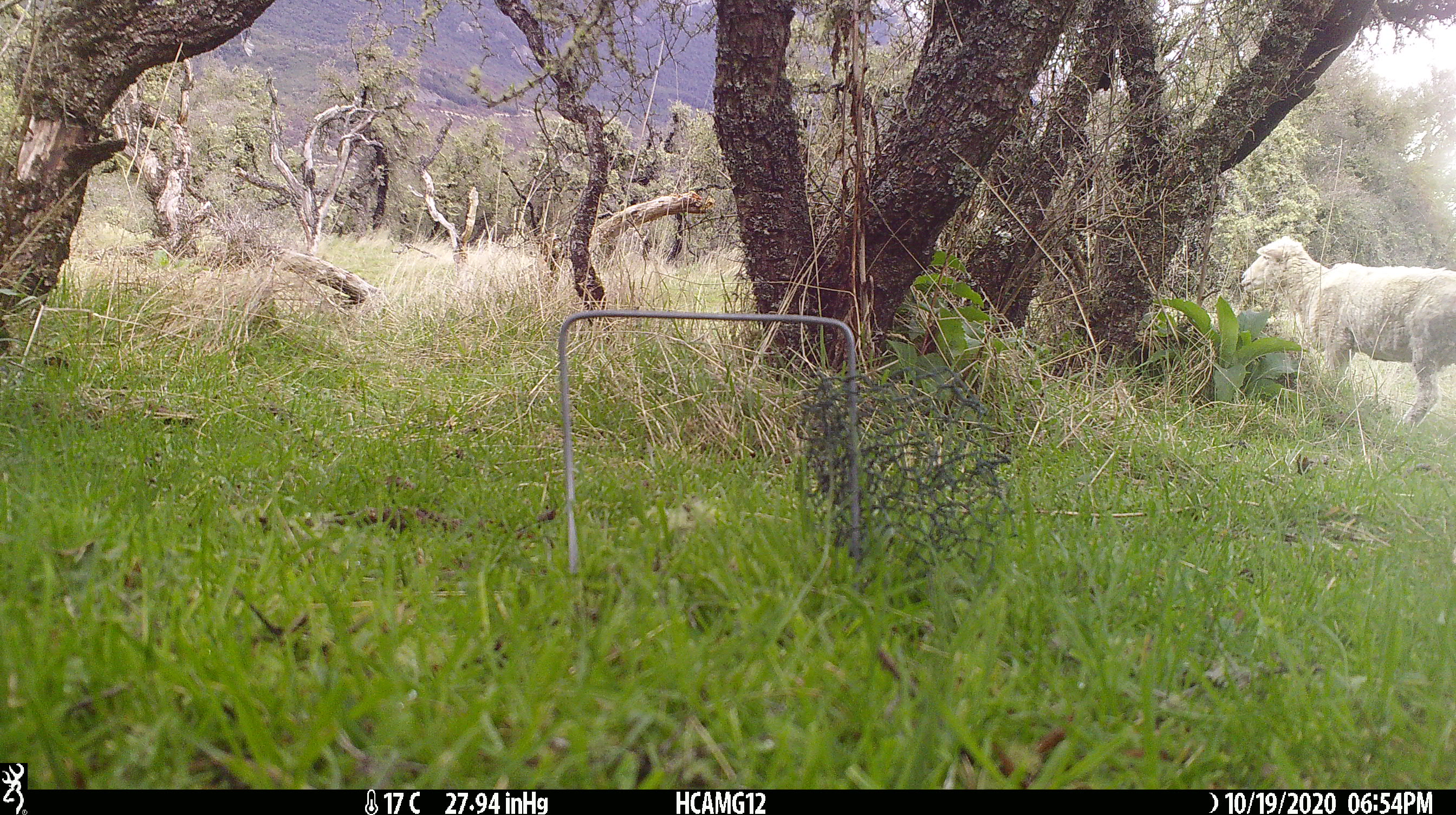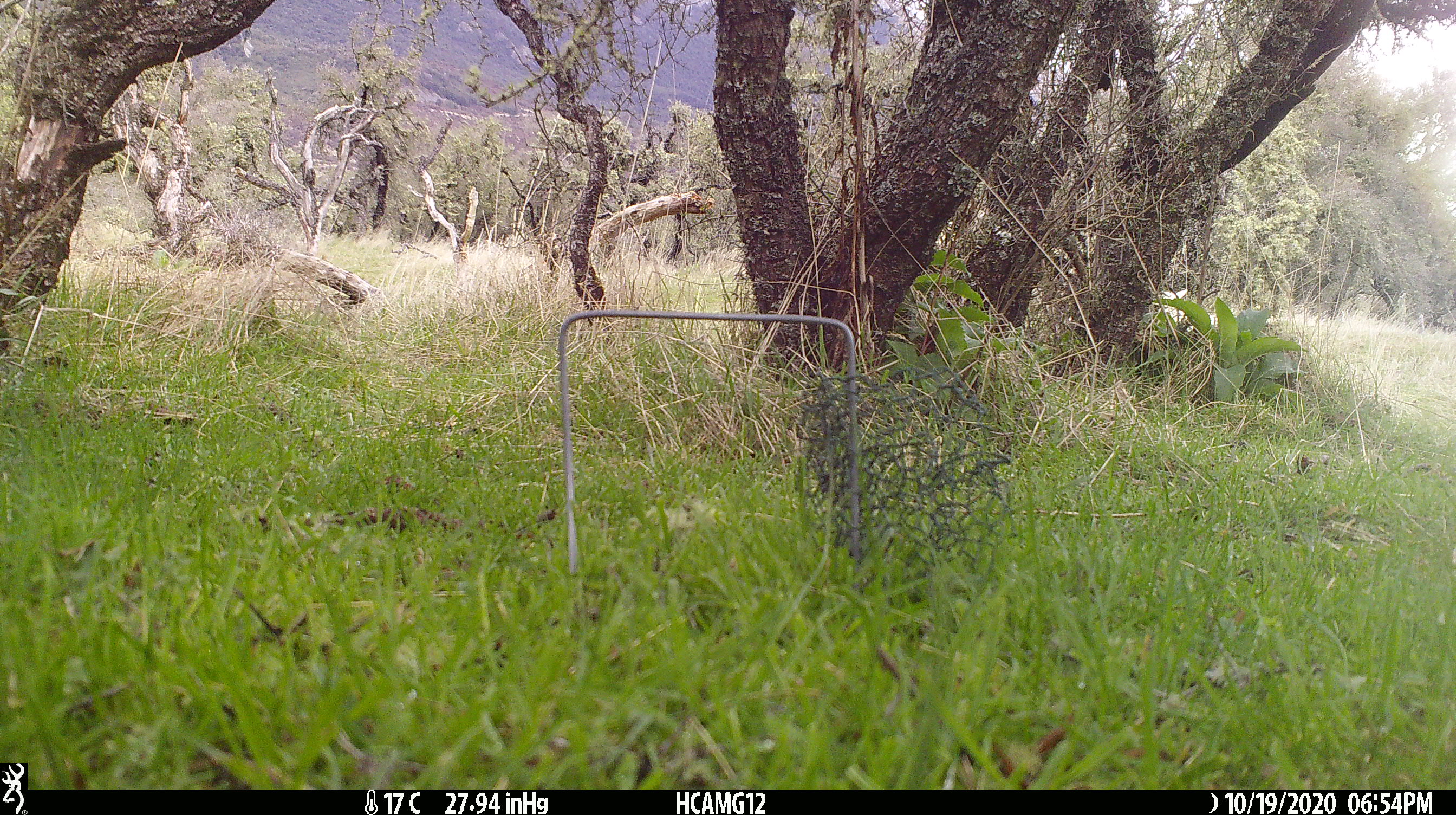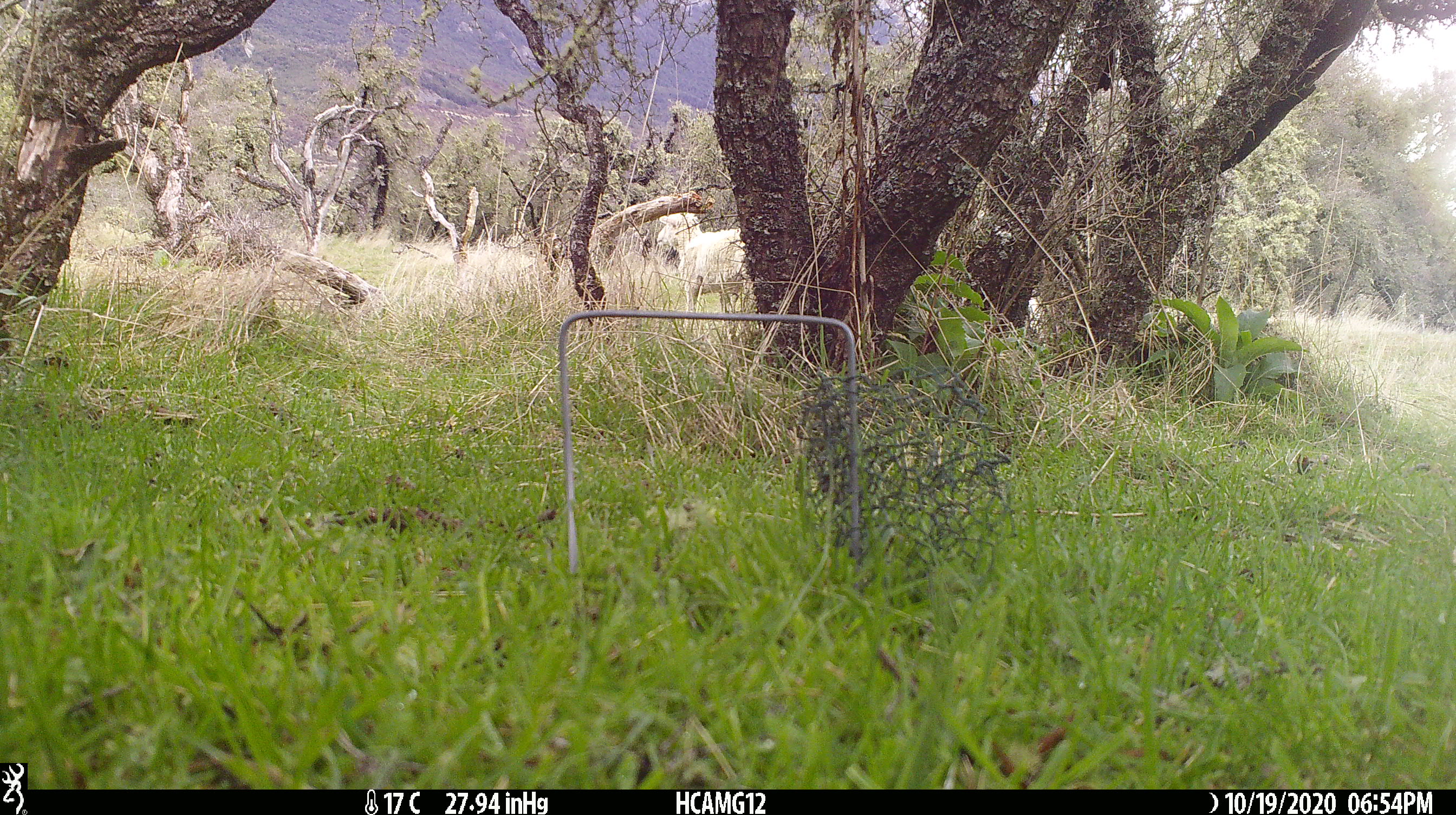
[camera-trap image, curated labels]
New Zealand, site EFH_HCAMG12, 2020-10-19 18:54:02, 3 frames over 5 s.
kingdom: Animalia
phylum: Chordata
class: Mammalia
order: Artiodactyla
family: Bovidae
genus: Ovis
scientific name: Ovis aries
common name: domestic sheep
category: sheep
Sheep (domestic sheep) (Ovis aries).